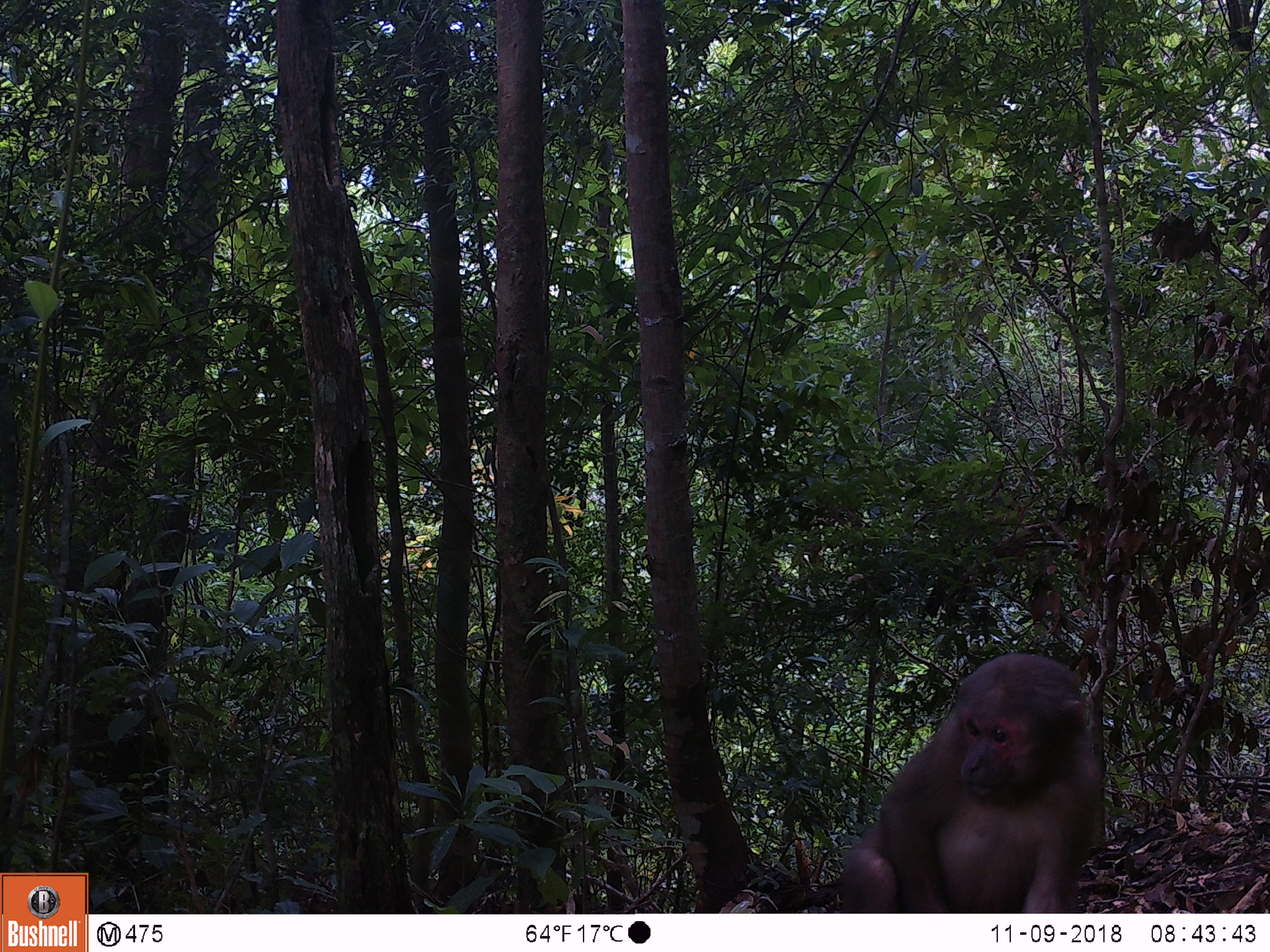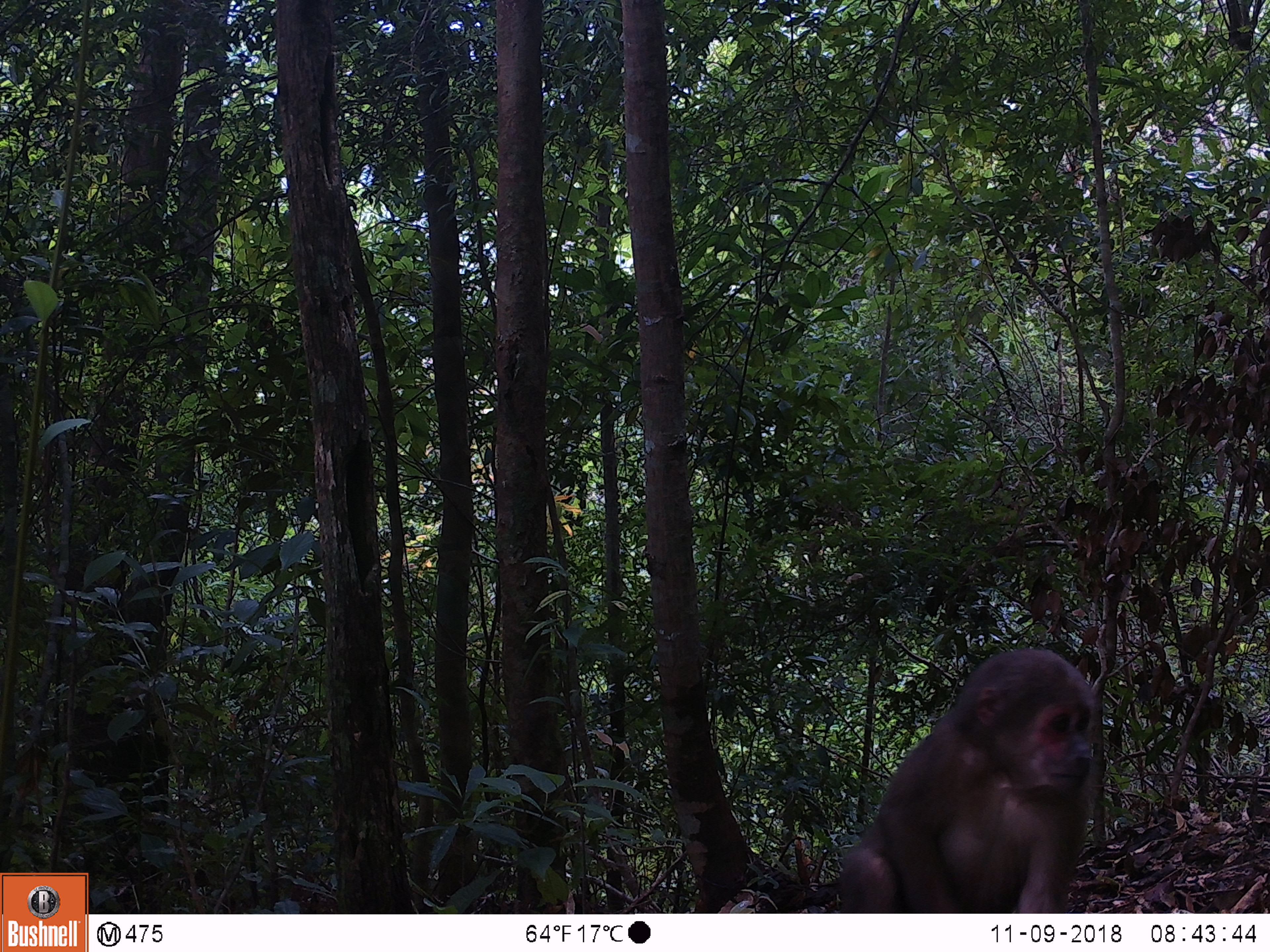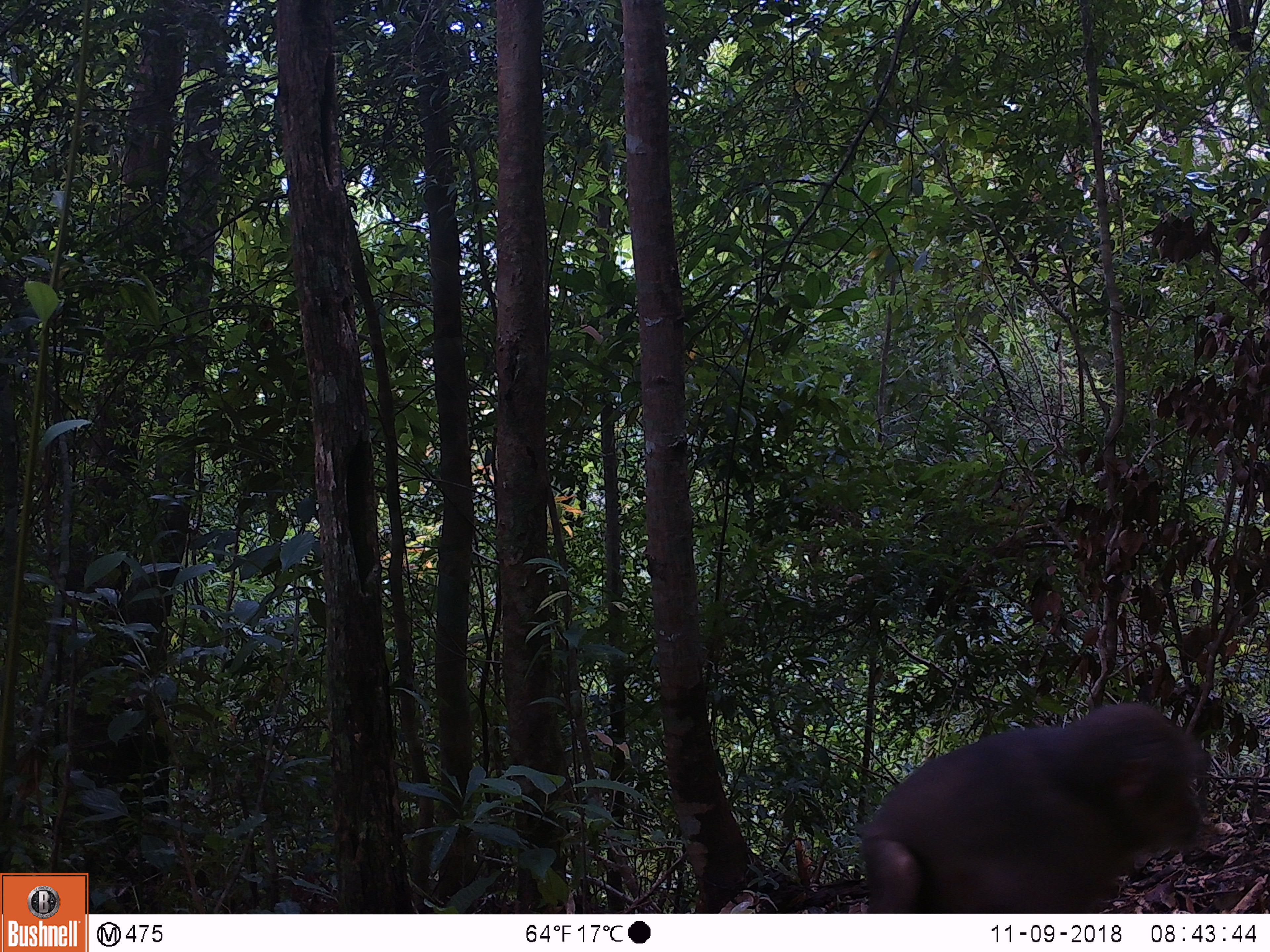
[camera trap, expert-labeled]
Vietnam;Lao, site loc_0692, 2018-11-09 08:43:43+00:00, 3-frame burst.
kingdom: Animalia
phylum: Chordata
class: Mammalia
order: Primates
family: Cercopithecidae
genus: Macaca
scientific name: Macaca arctoides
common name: stump-tailed macaque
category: stump tailed macaque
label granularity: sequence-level